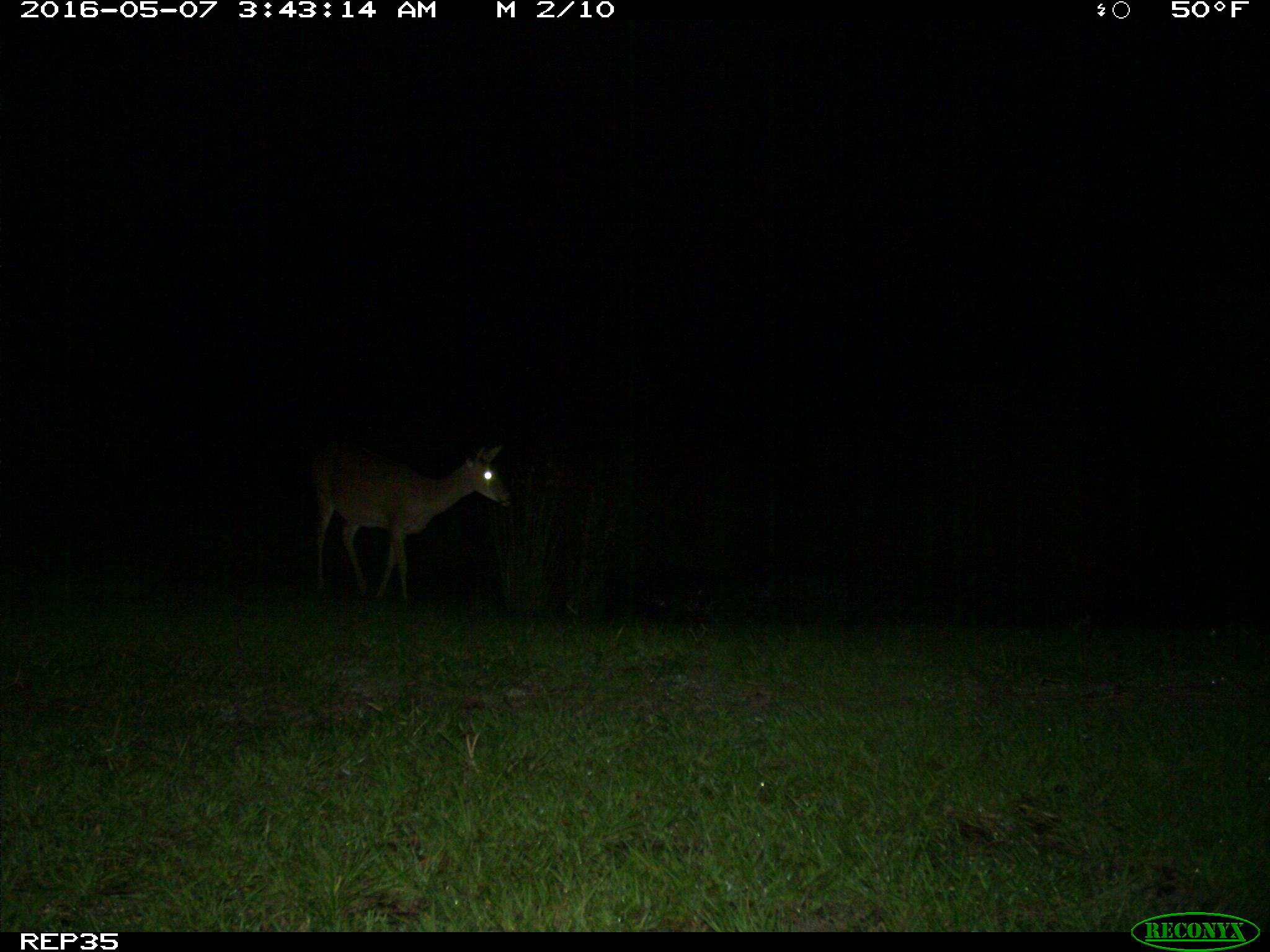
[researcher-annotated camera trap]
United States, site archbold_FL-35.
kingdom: Animalia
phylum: Chordata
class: Mammalia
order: Artiodactyla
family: Cervidae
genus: Odocoileus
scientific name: Odocoileus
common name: deer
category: unidentified deer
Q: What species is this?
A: Unidentified deer (deer) (Odocoileus).